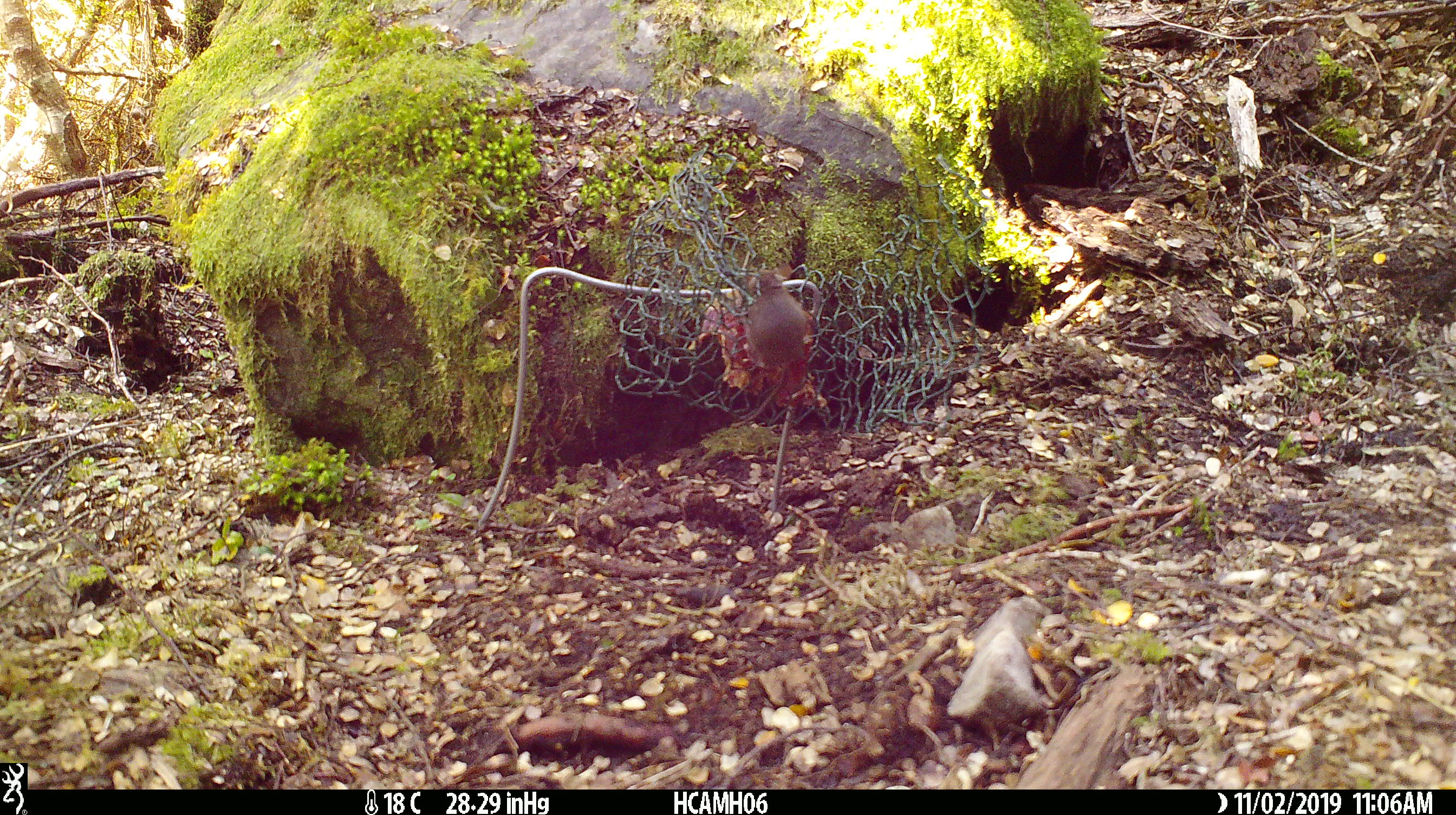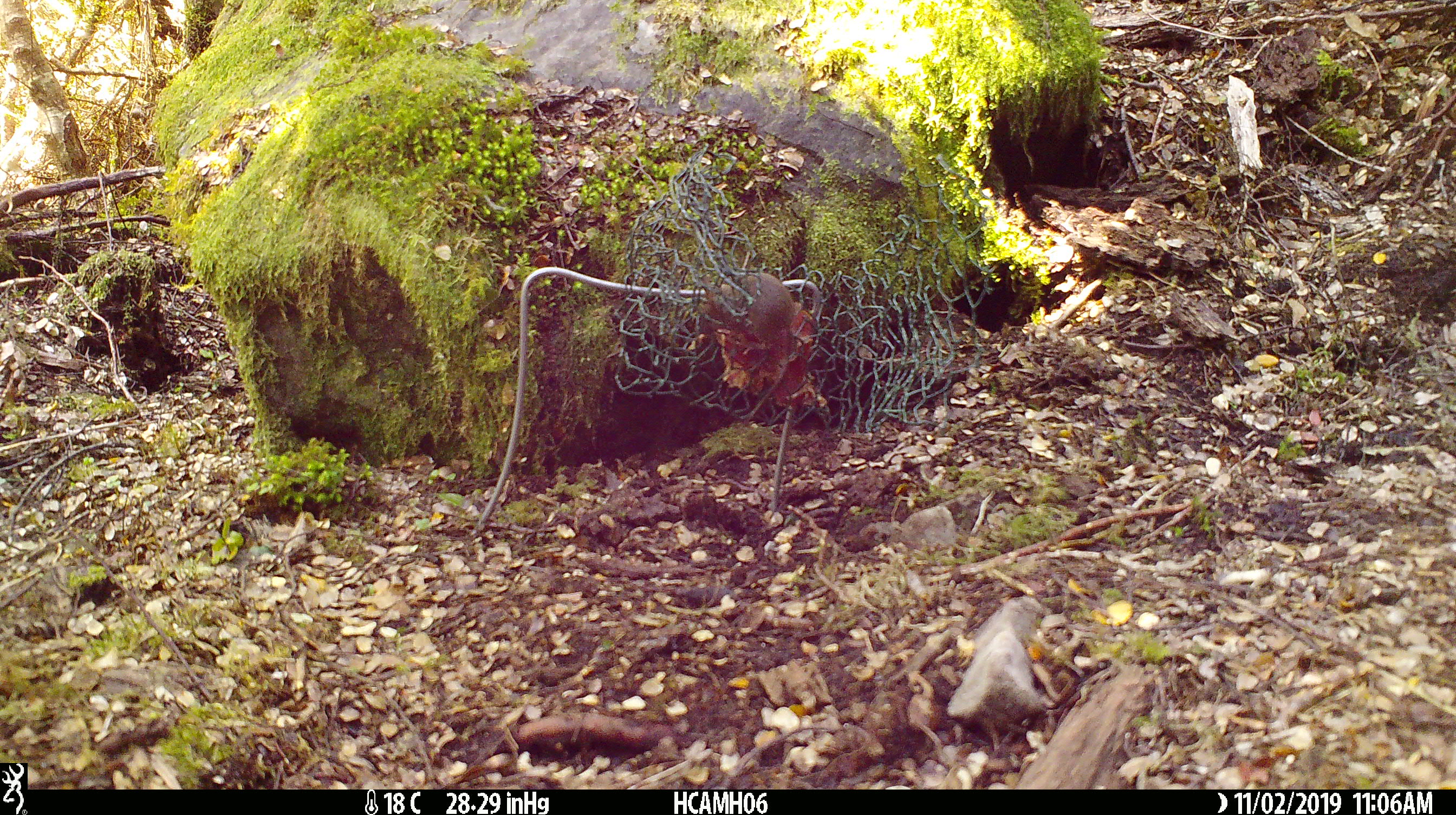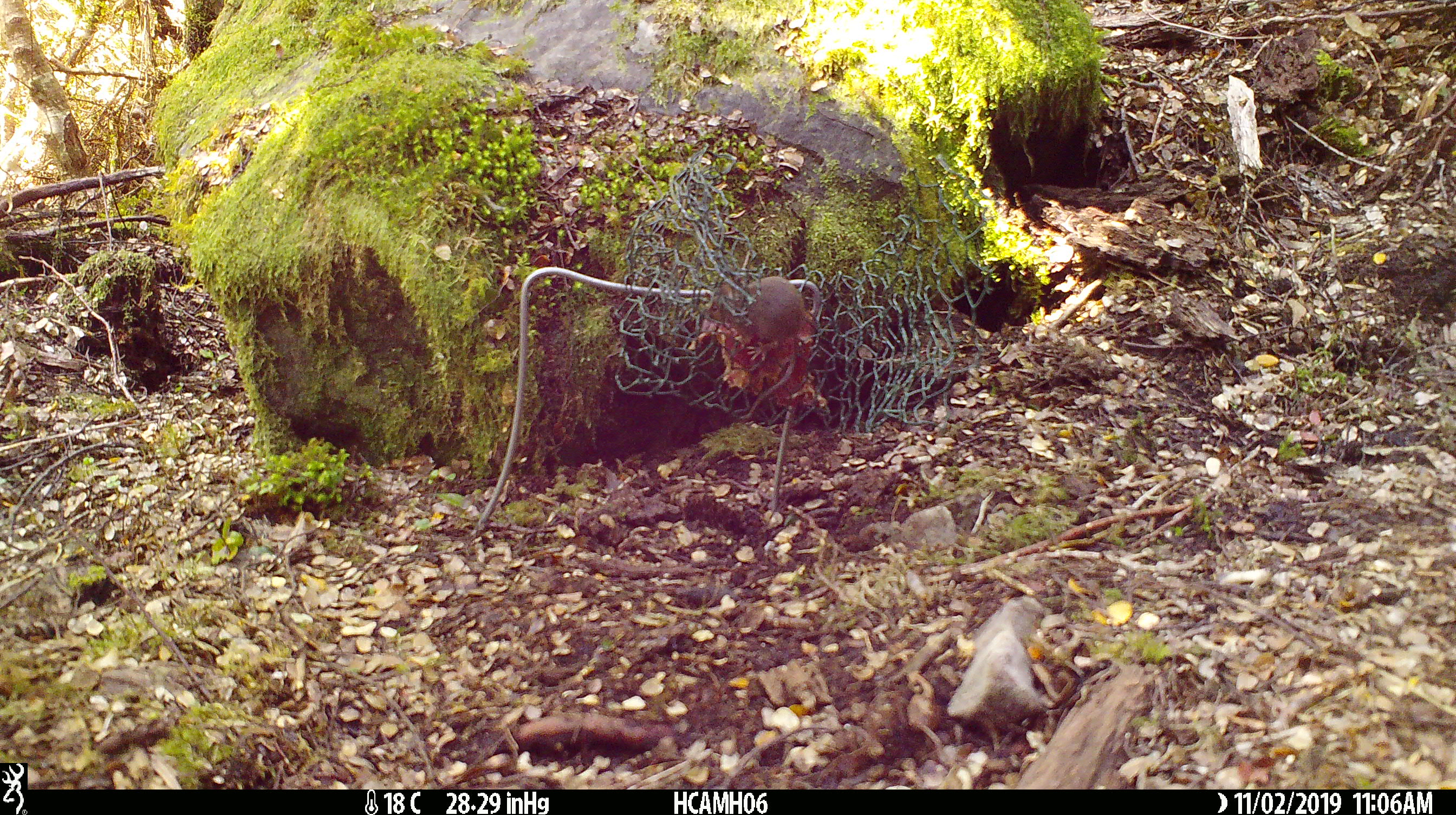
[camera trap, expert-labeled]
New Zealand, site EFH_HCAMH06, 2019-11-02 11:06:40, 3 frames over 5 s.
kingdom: Animalia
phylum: Chordata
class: Mammalia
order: Rodentia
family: Muridae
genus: Mus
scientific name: Mus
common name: mouse